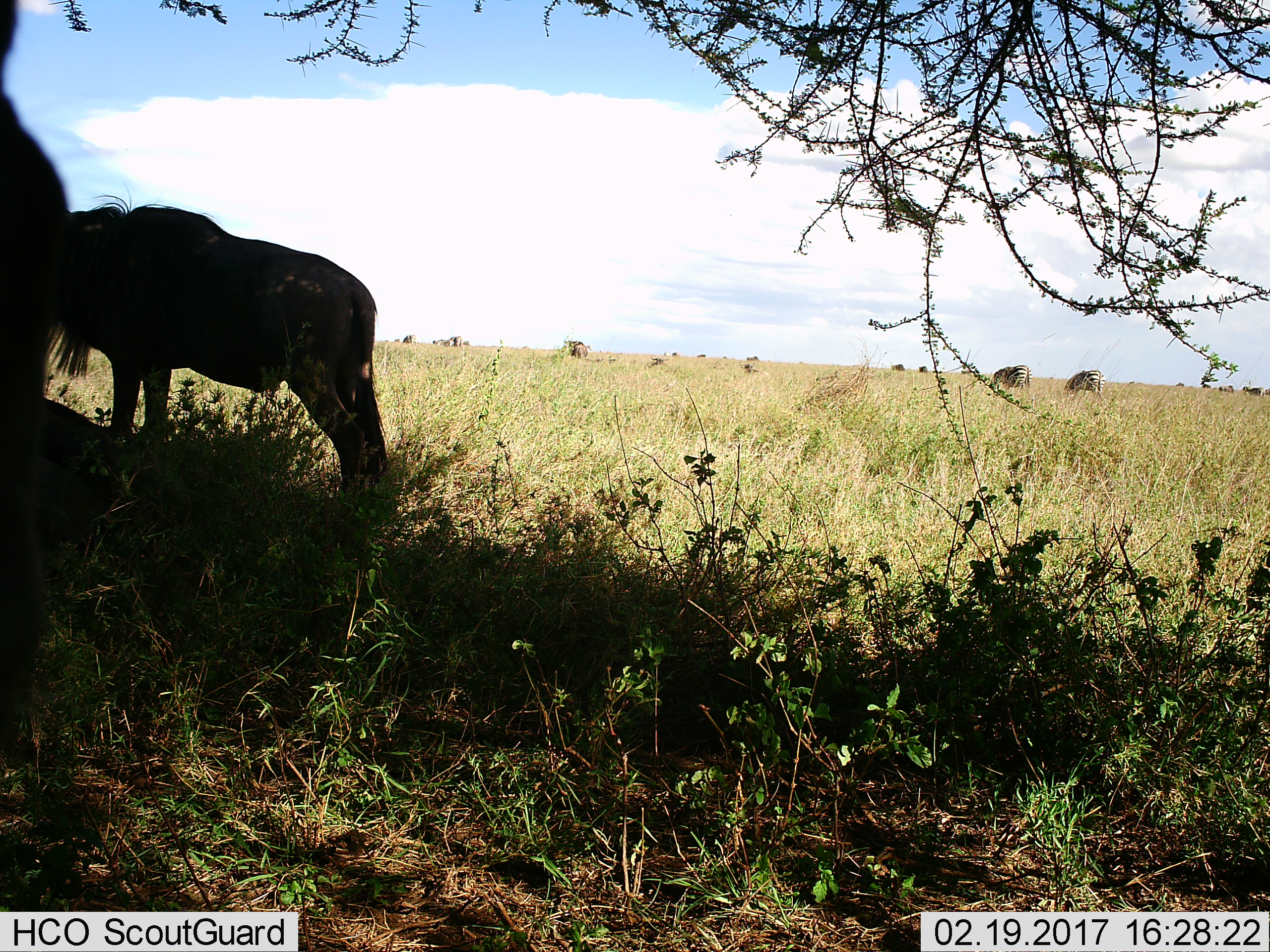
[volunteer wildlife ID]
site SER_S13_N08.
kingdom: Animalia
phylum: Chordata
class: Mammalia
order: Artiodactyla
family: Bovidae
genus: Connochaetes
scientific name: Connochaetes taurinus taurinus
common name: blue wildebeest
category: wildebeestblue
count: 9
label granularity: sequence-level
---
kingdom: Animalia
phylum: Chordata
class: Mammalia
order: Perissodactyla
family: Equidae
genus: Equus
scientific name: Equus quagga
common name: plains zebra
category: zebraplains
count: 2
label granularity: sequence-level